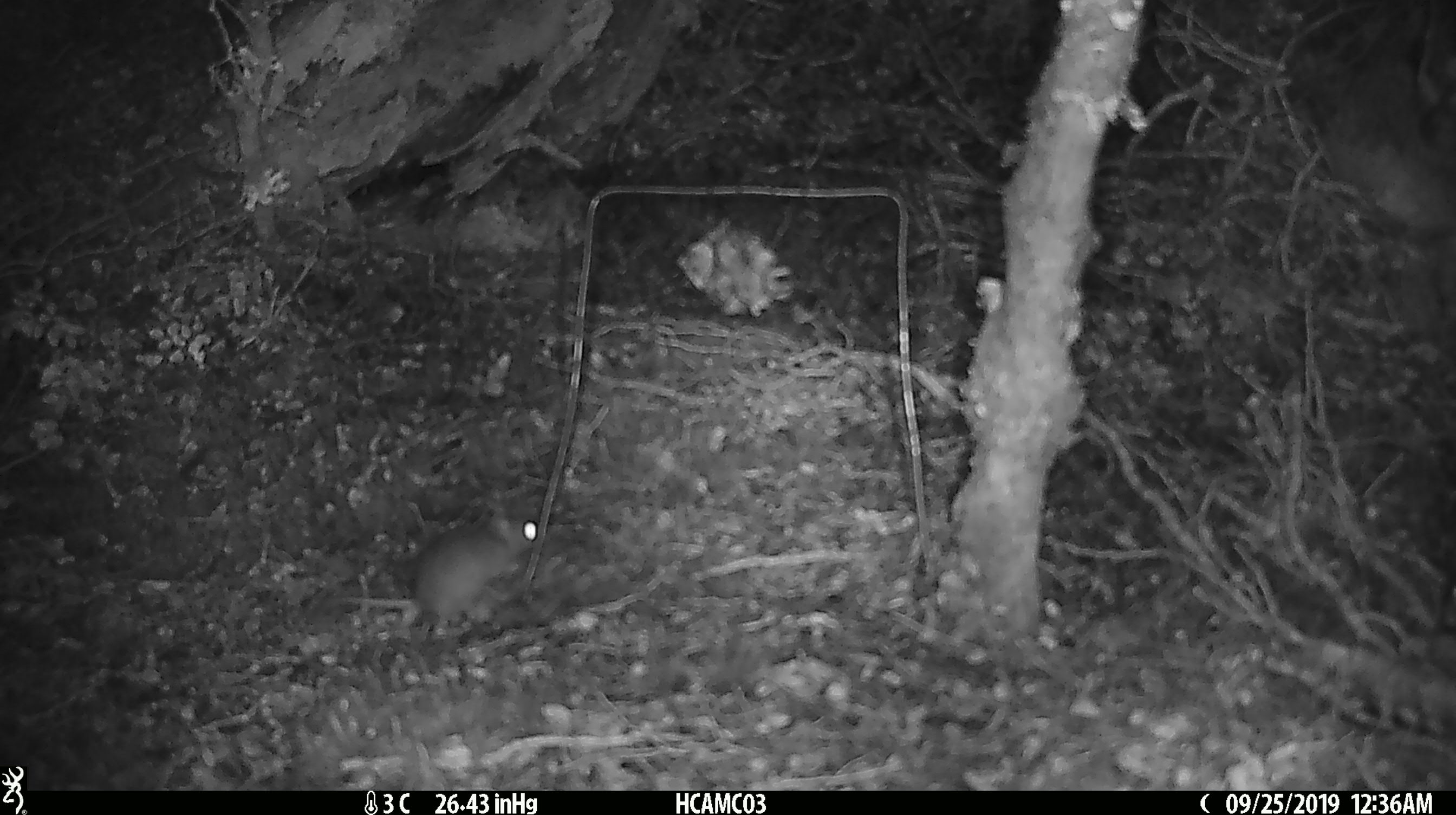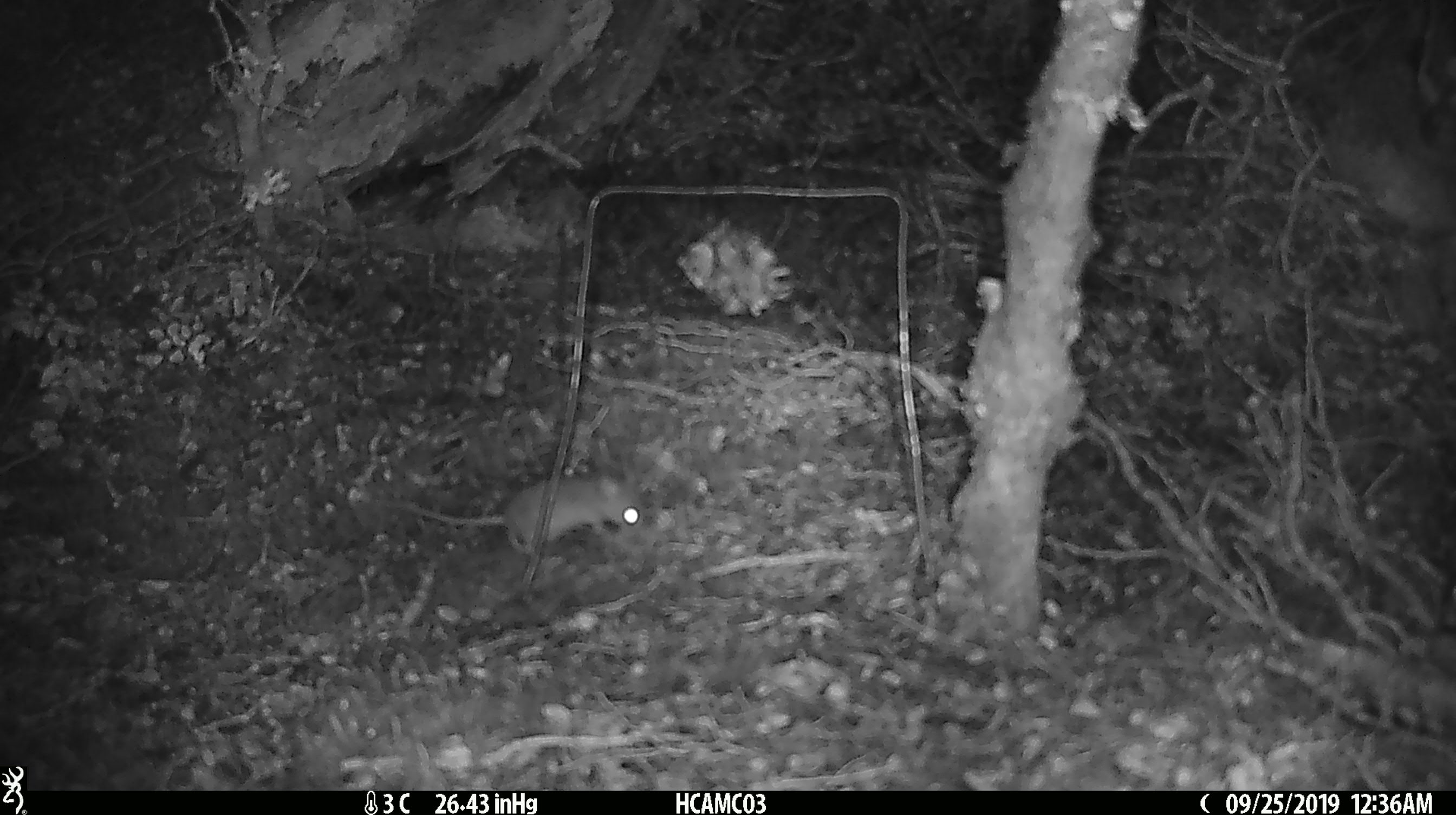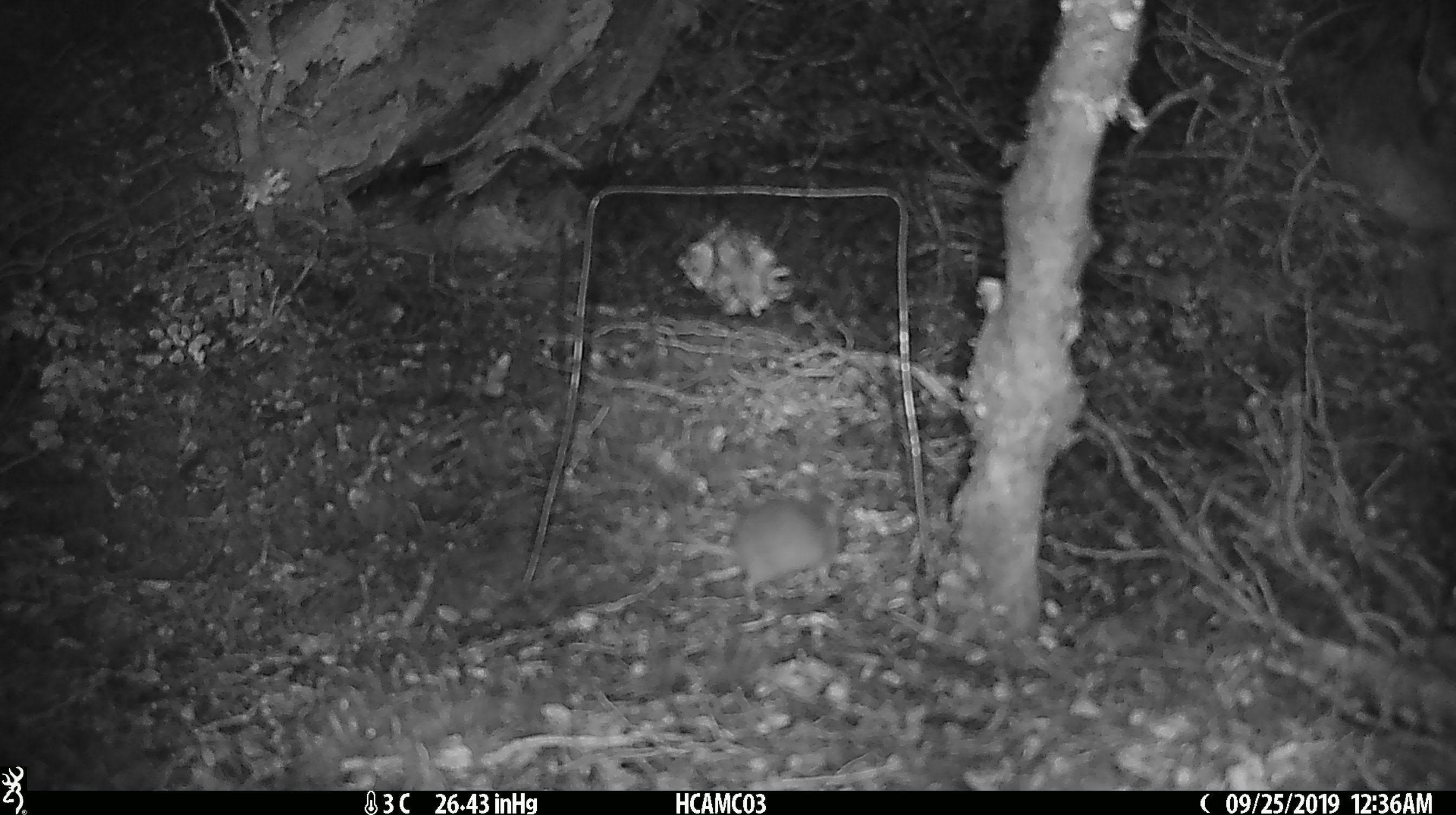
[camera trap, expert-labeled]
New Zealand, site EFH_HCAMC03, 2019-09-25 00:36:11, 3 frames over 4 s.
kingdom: Animalia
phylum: Chordata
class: Mammalia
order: Rodentia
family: Muridae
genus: Mus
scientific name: Mus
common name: mouse